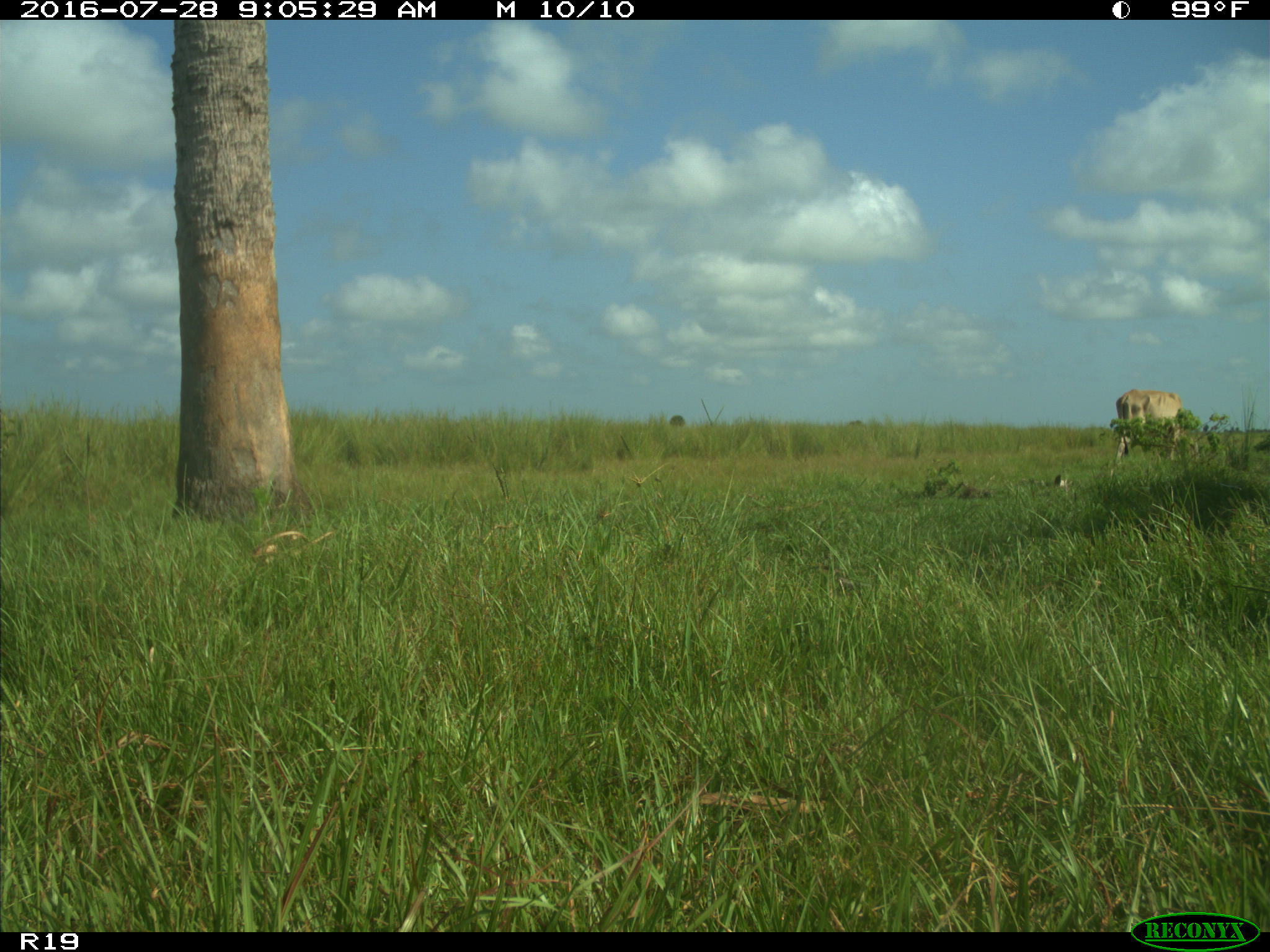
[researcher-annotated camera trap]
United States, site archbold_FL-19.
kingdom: Animalia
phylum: Chordata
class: Mammalia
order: Artiodactyla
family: Bovidae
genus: Bos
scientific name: Bos taurus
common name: domestic cow